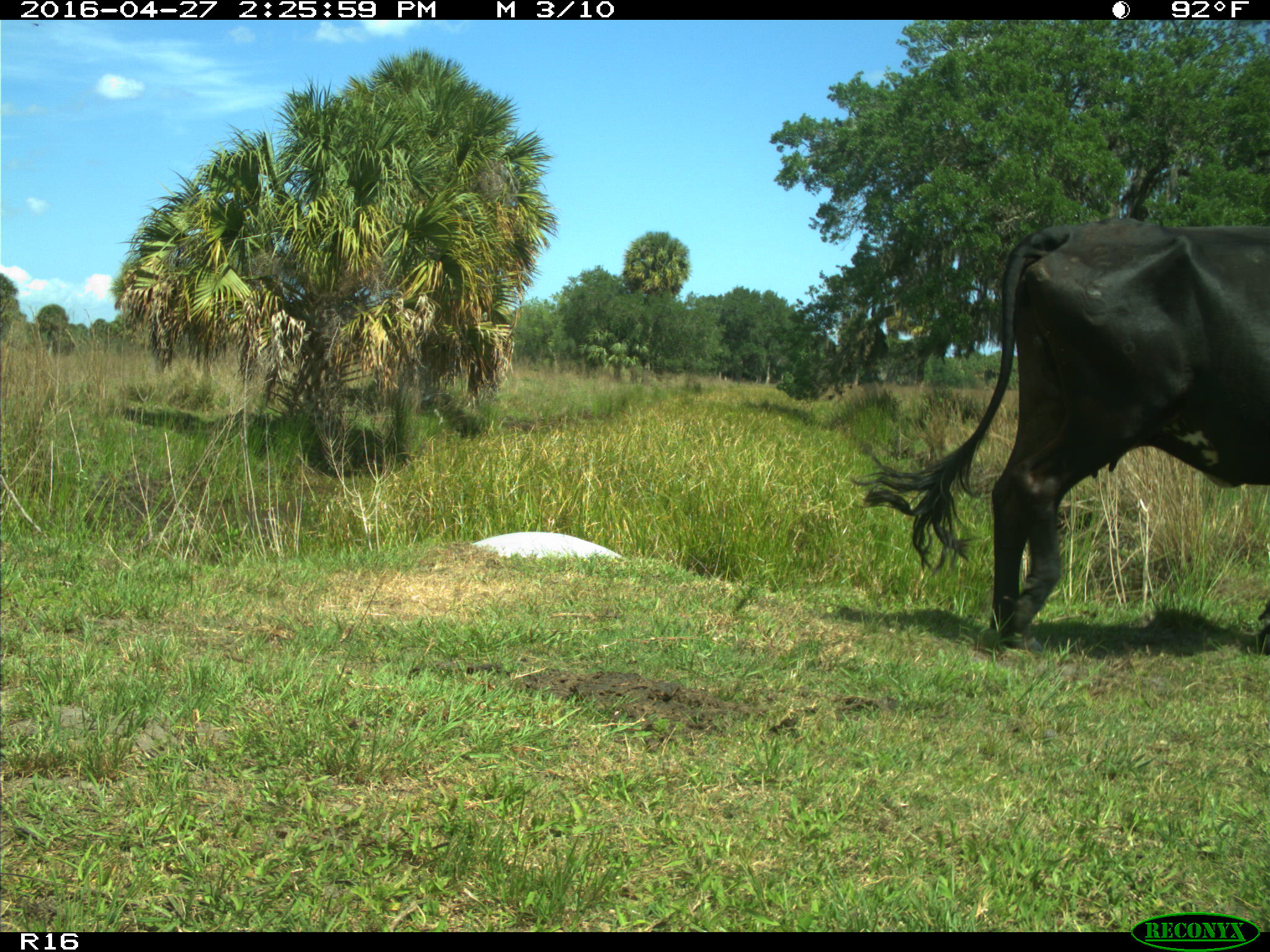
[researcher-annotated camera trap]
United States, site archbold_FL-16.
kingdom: Animalia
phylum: Chordata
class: Mammalia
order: Artiodactyla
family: Bovidae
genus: Bos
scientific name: Bos taurus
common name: domestic cow